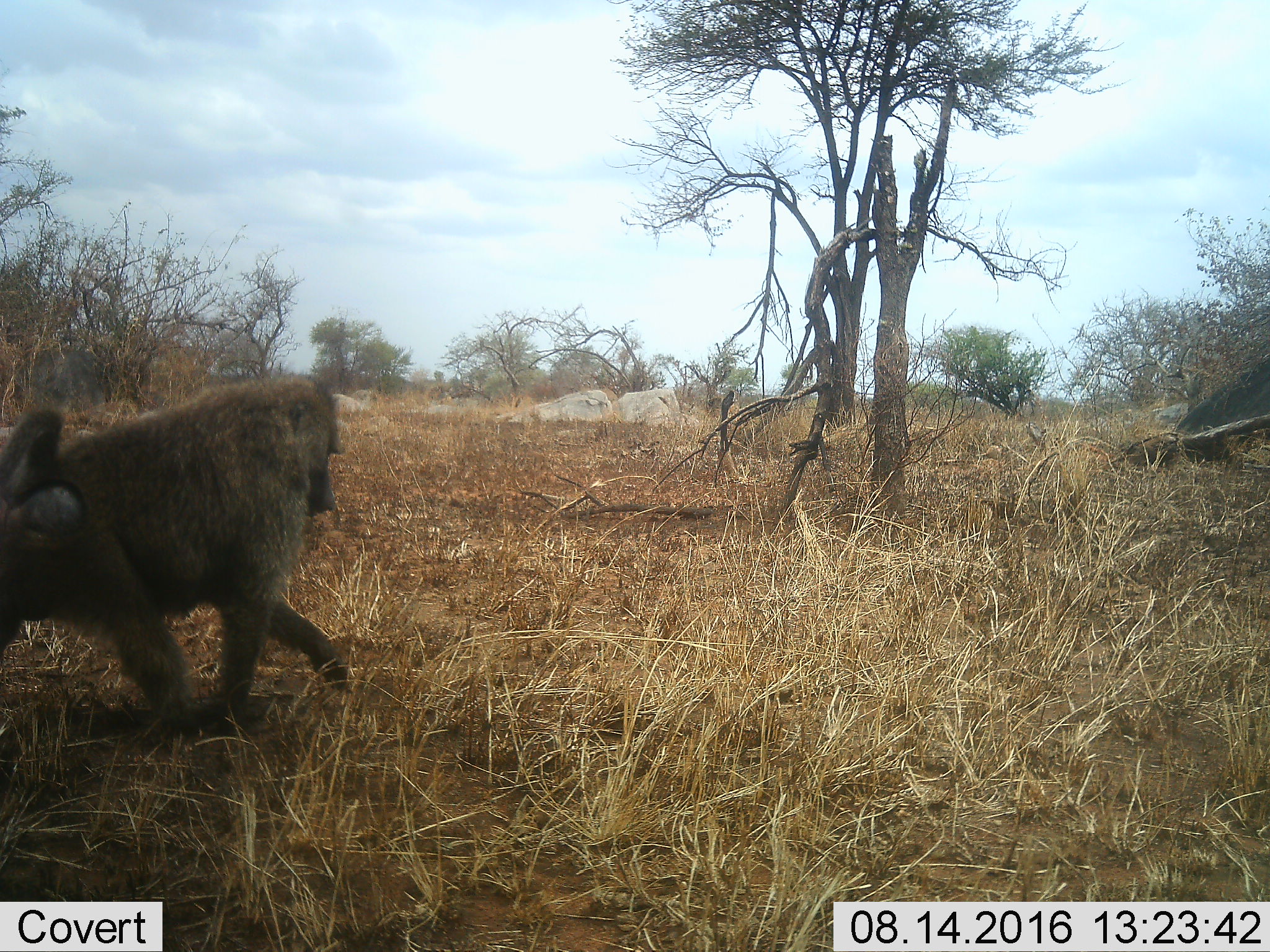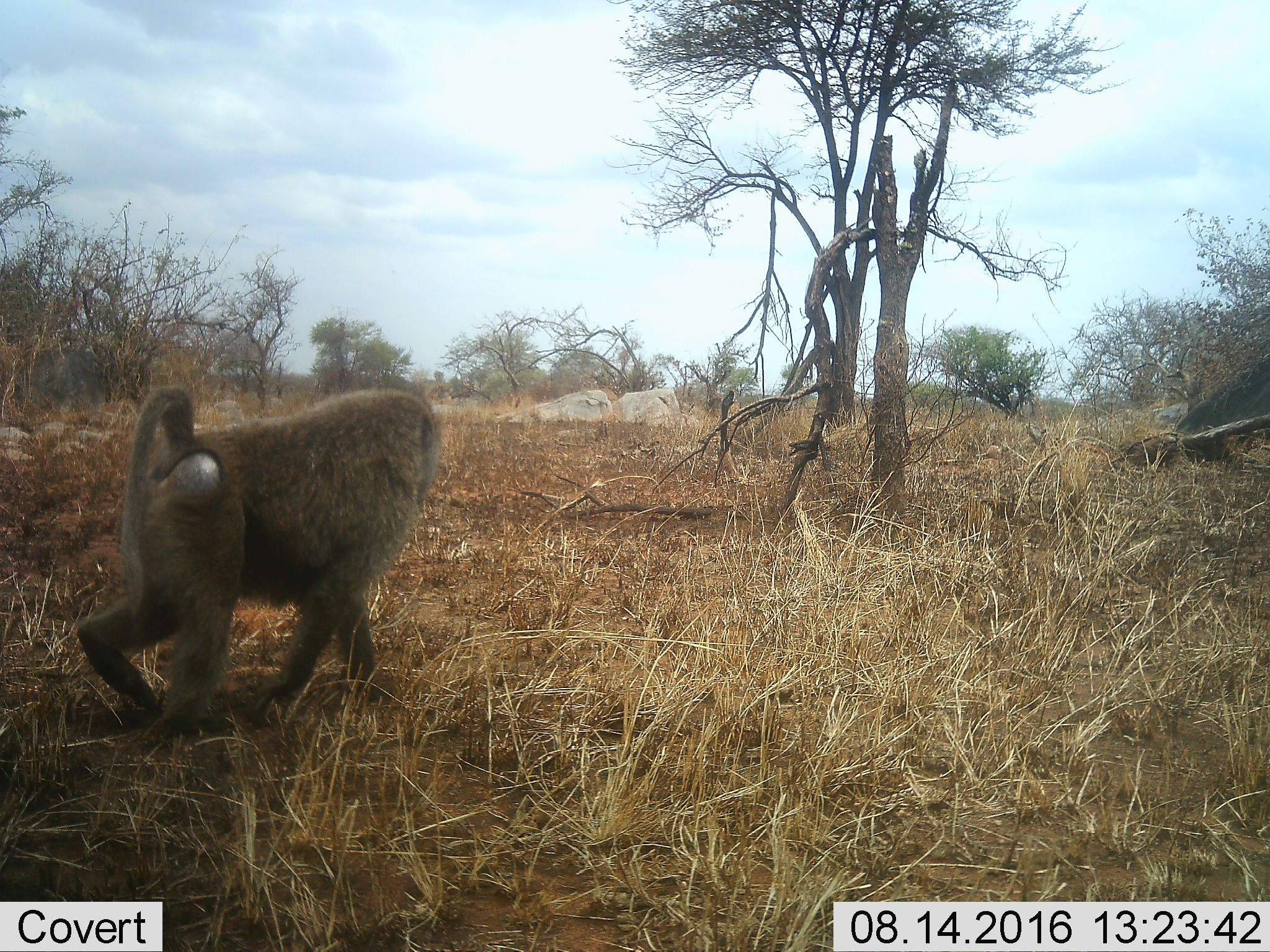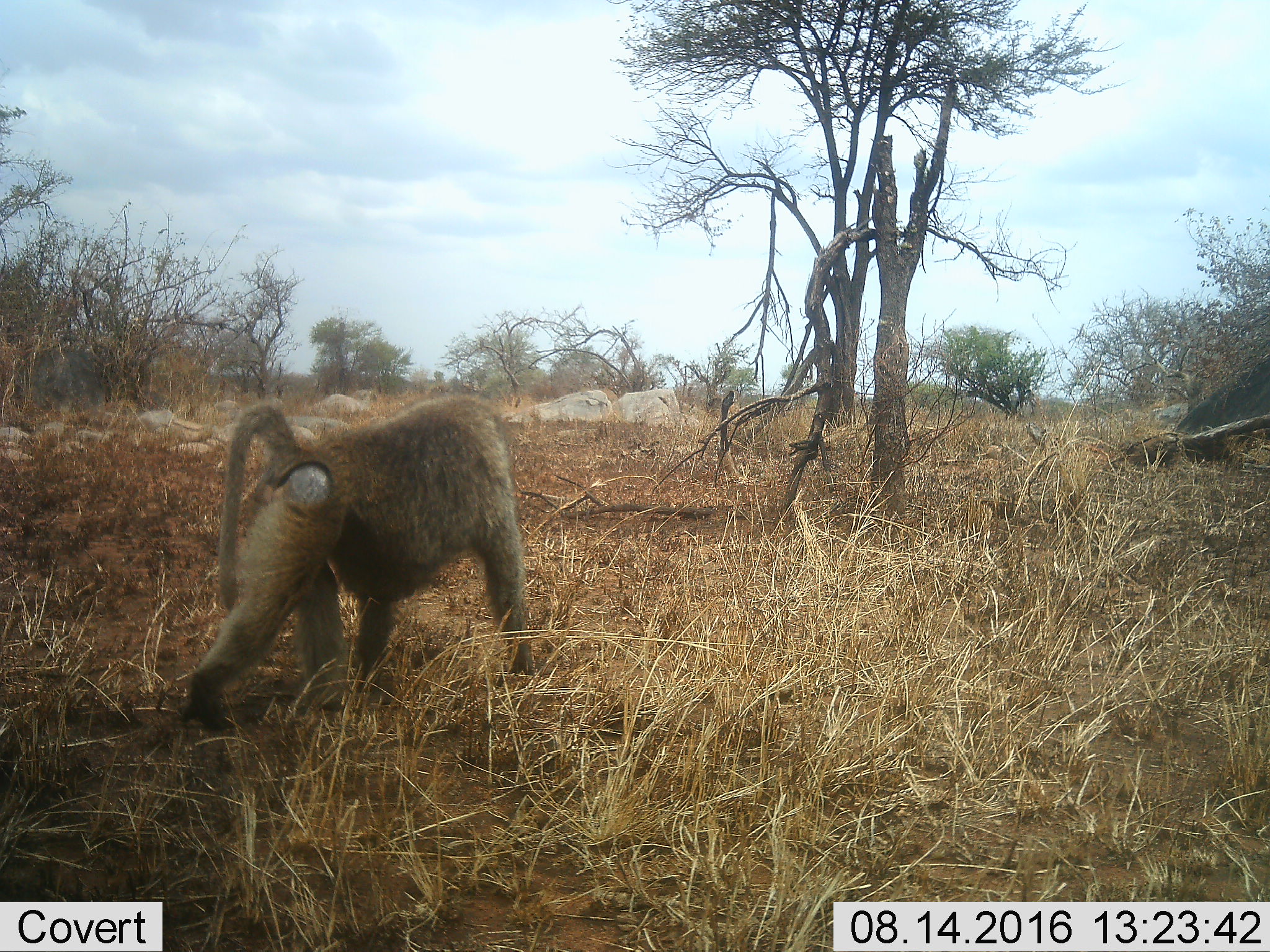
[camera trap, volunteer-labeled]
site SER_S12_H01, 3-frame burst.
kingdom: Animalia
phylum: Chordata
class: Mammalia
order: Primates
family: Cercopithecidae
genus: Papio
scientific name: Papio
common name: baboon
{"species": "baboon (Papio)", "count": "1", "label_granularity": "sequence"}